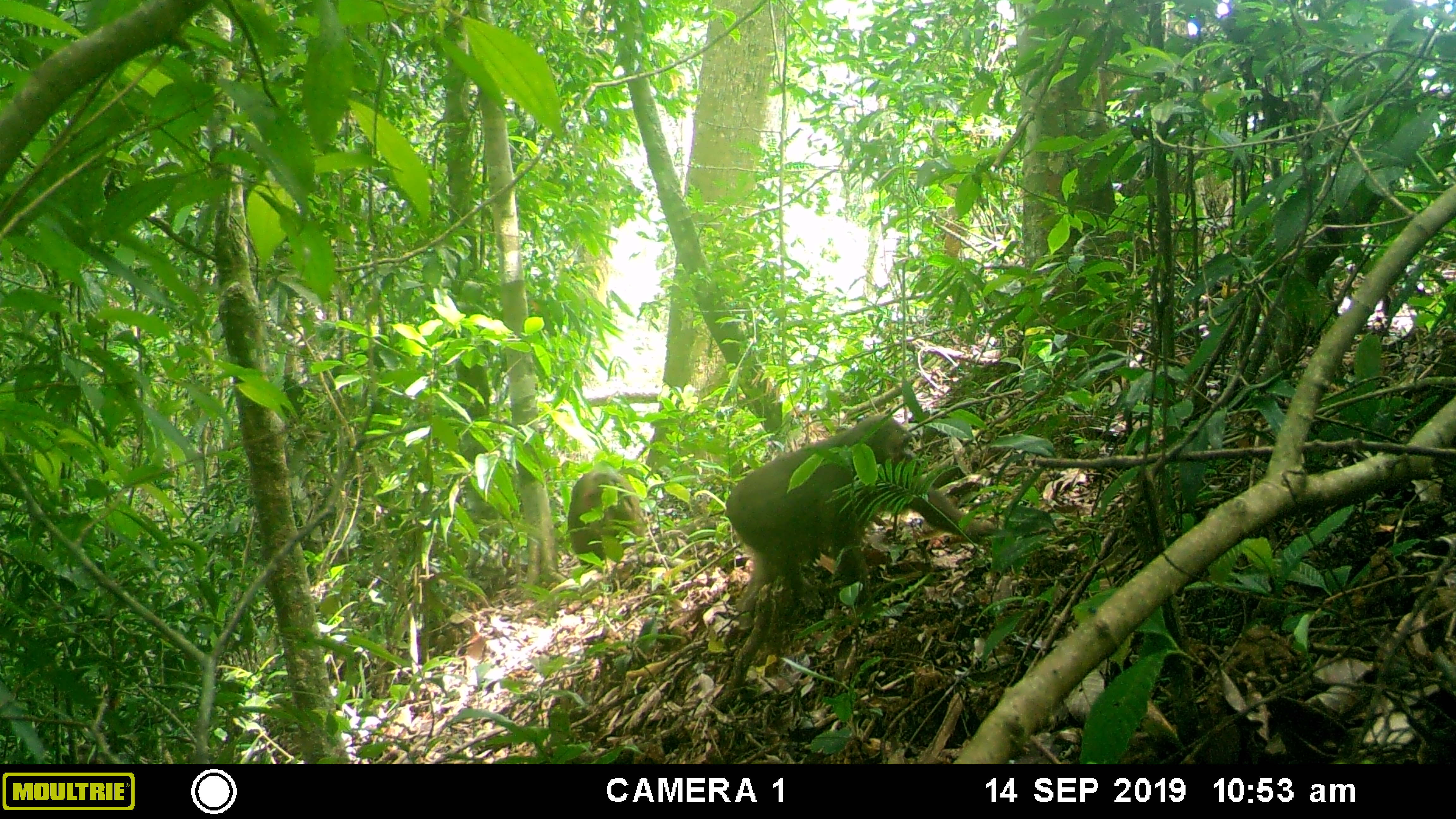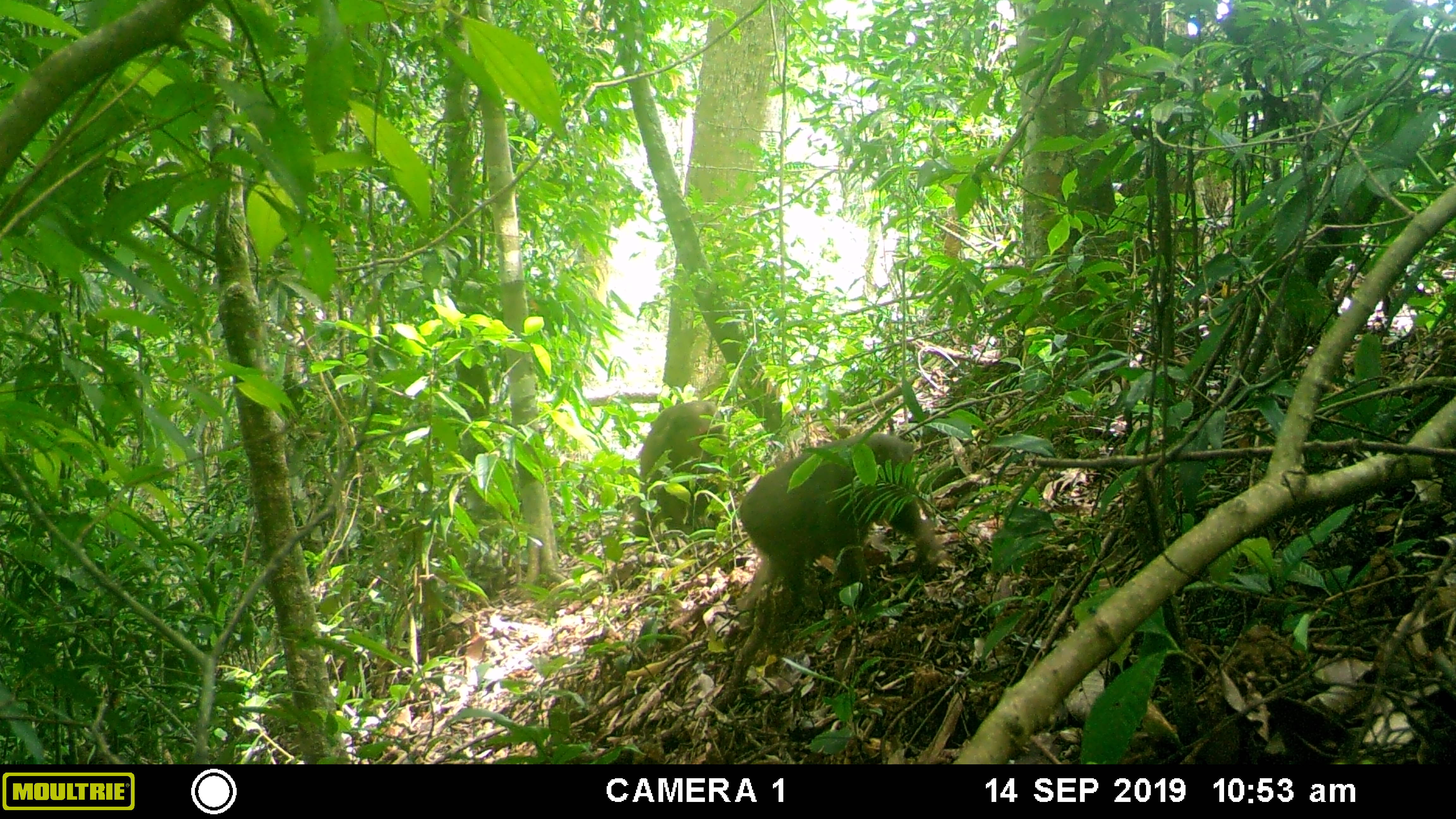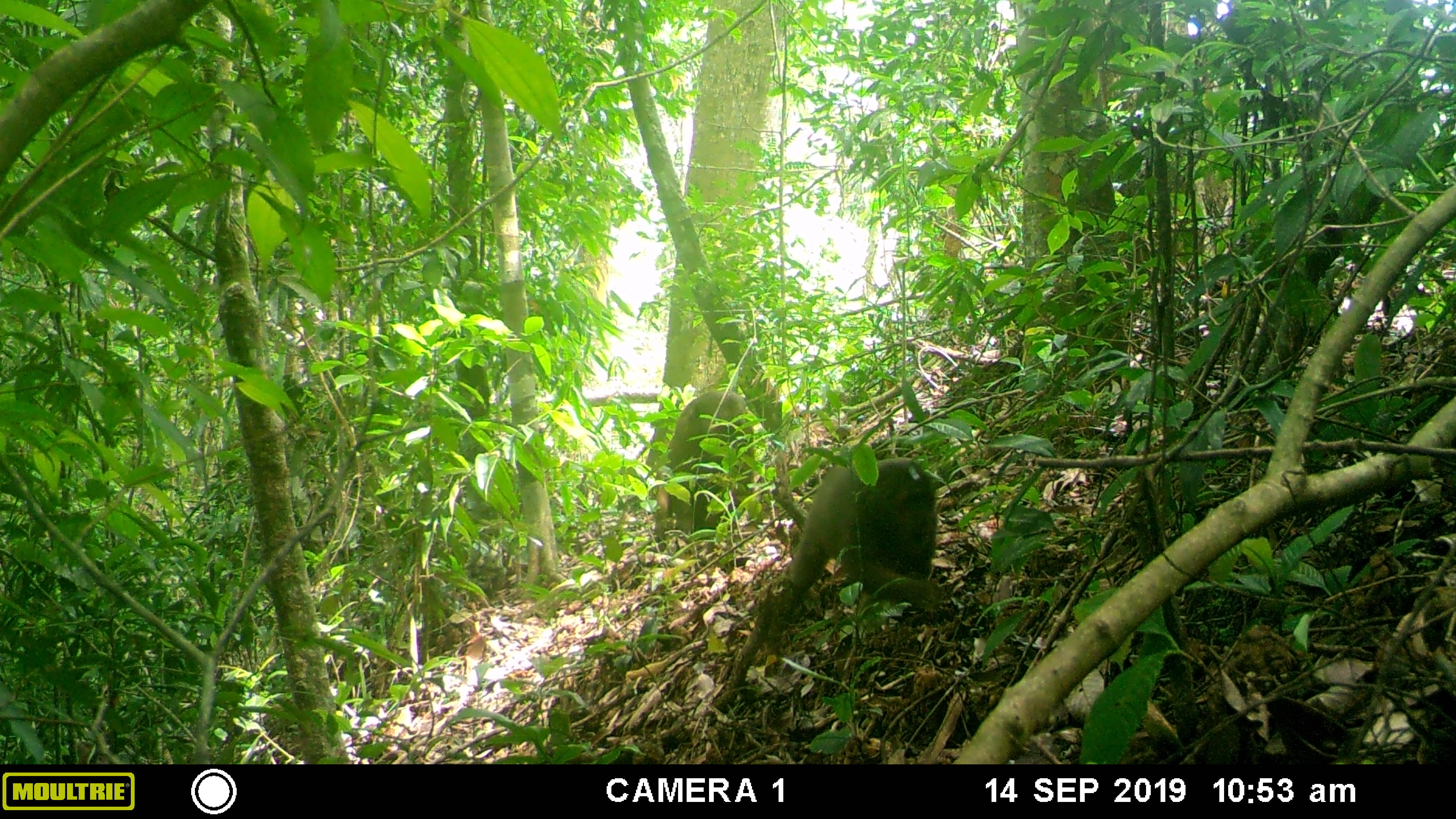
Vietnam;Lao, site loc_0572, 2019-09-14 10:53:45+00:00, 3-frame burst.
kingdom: Animalia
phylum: Chordata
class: Mammalia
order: Primates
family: Cercopithecidae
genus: Macaca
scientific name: Macaca arctoides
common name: stump-tailed macaque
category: stump tailed macaque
Stump tailed macaque (stump-tailed macaque) (Macaca arctoides). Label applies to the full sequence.